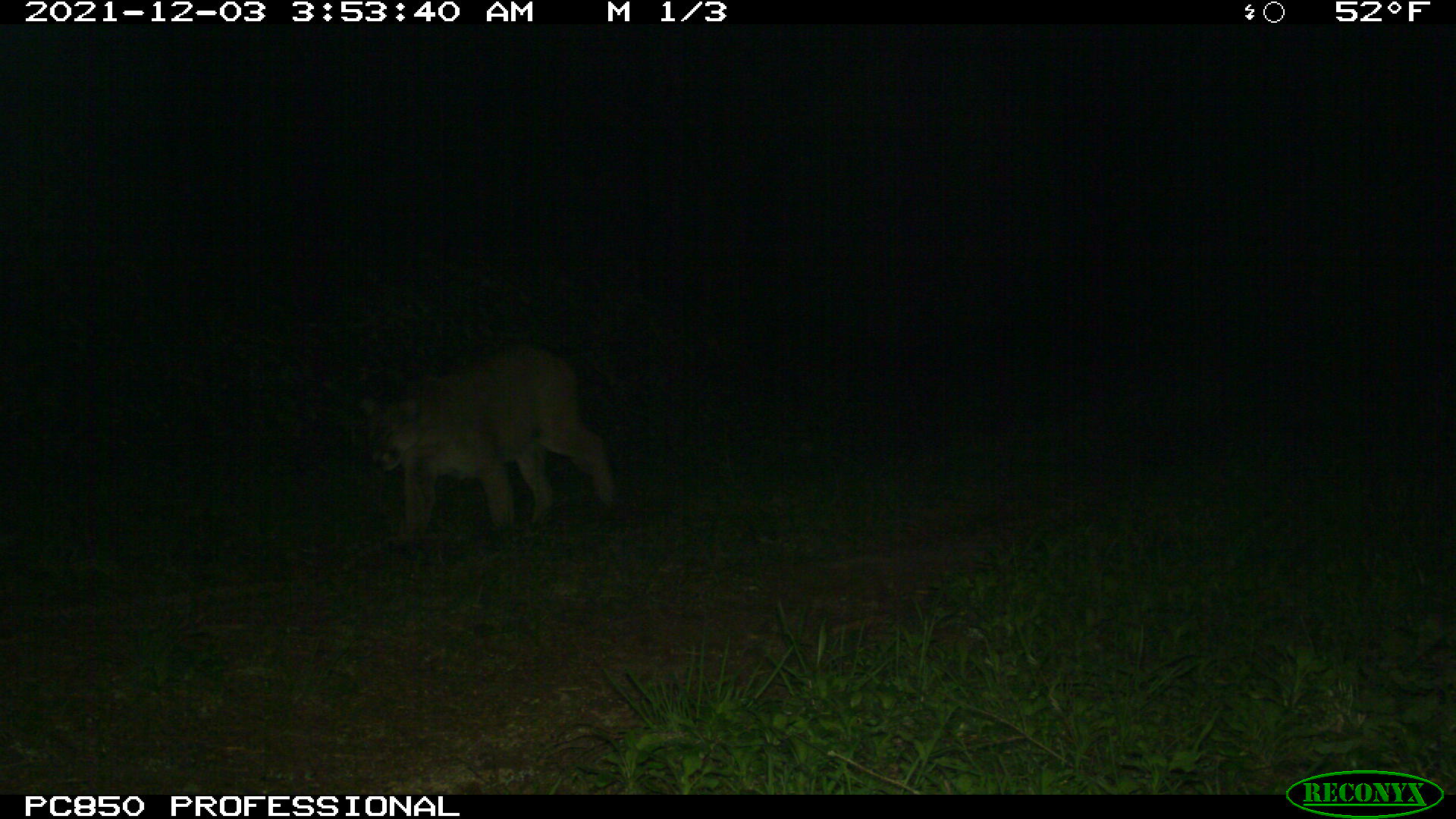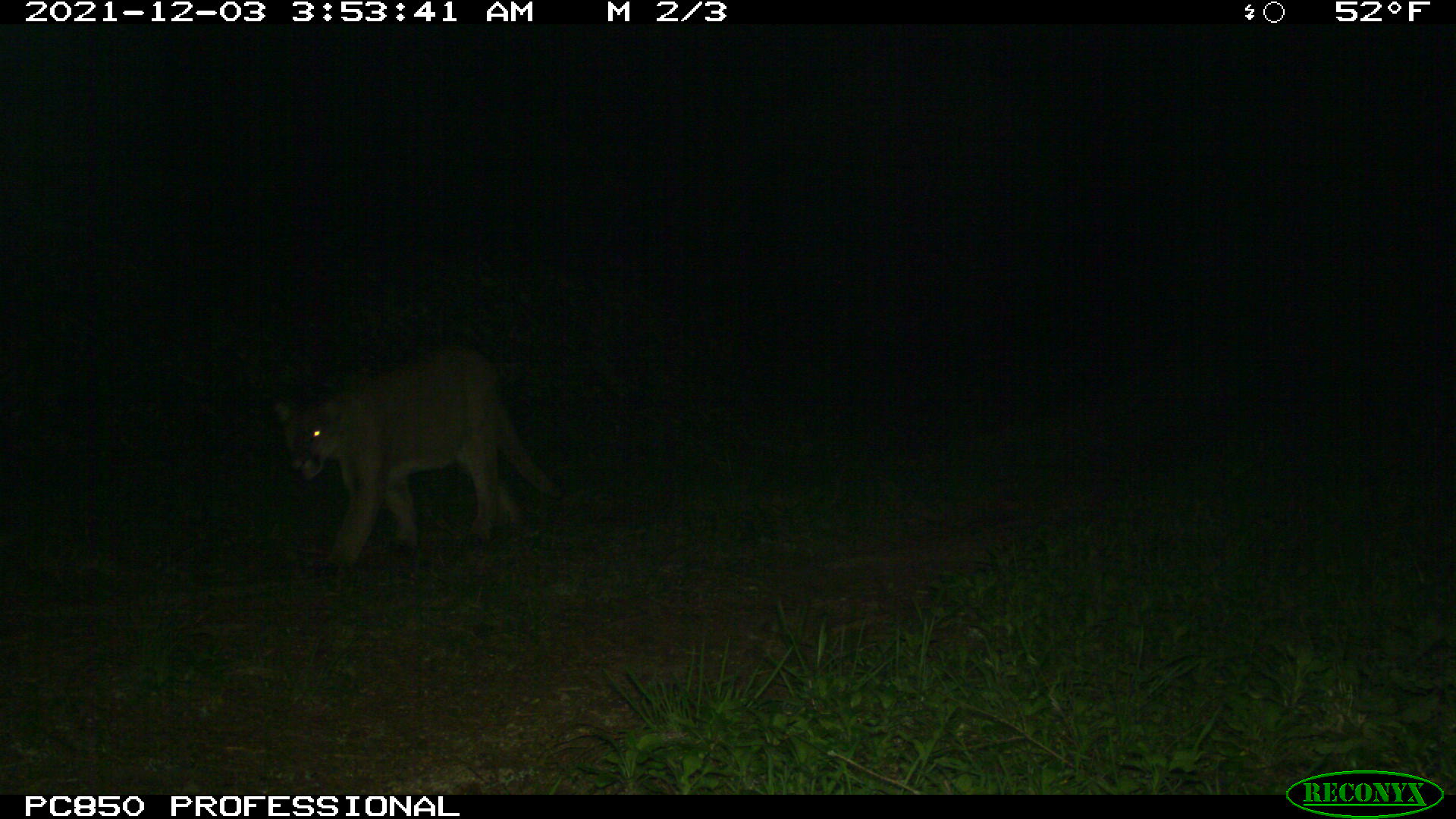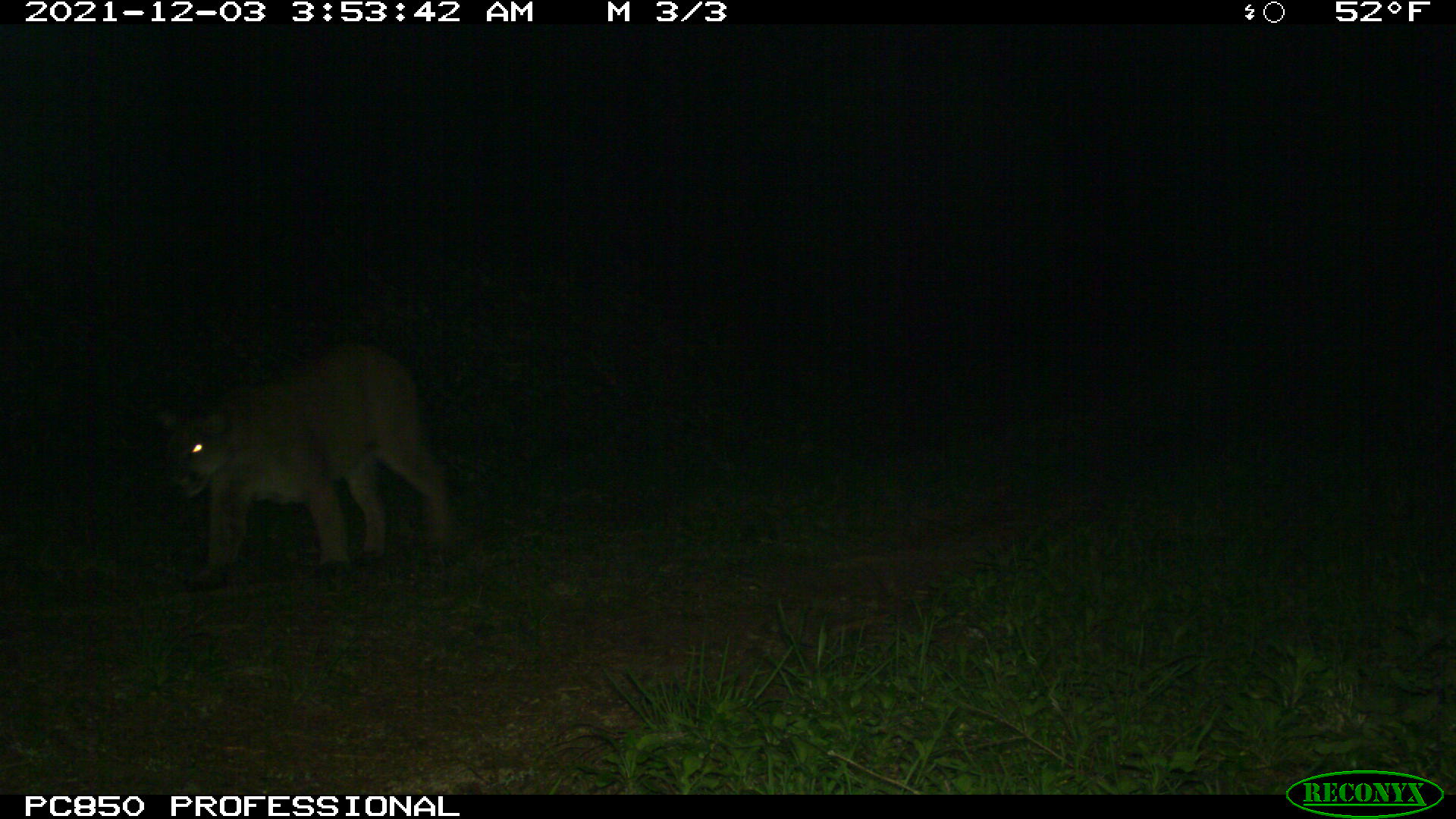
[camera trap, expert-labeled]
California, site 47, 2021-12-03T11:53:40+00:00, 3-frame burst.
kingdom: Animalia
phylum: Chordata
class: Mammalia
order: Carnivora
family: Felidae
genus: Puma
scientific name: Puma concolor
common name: puma